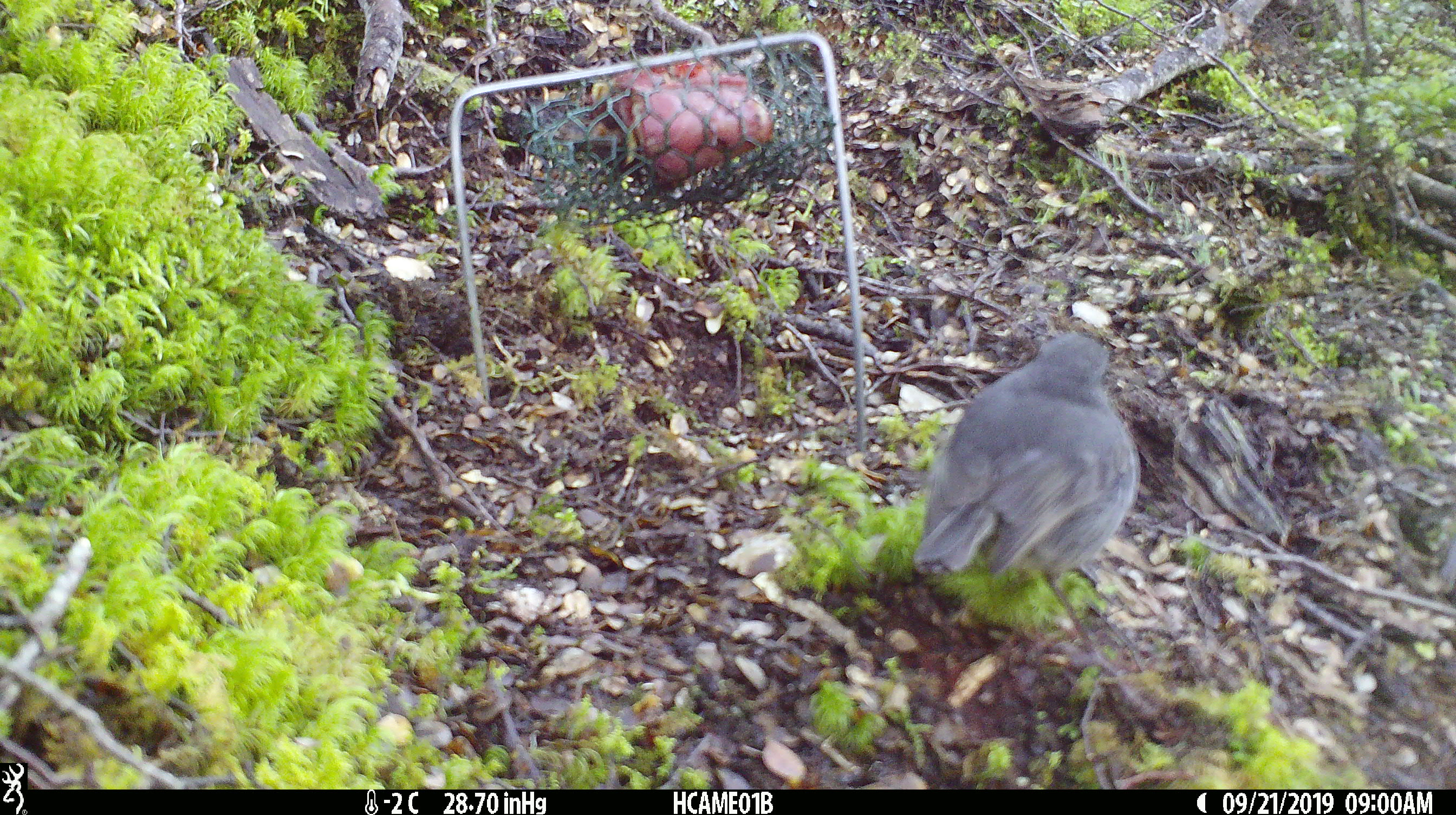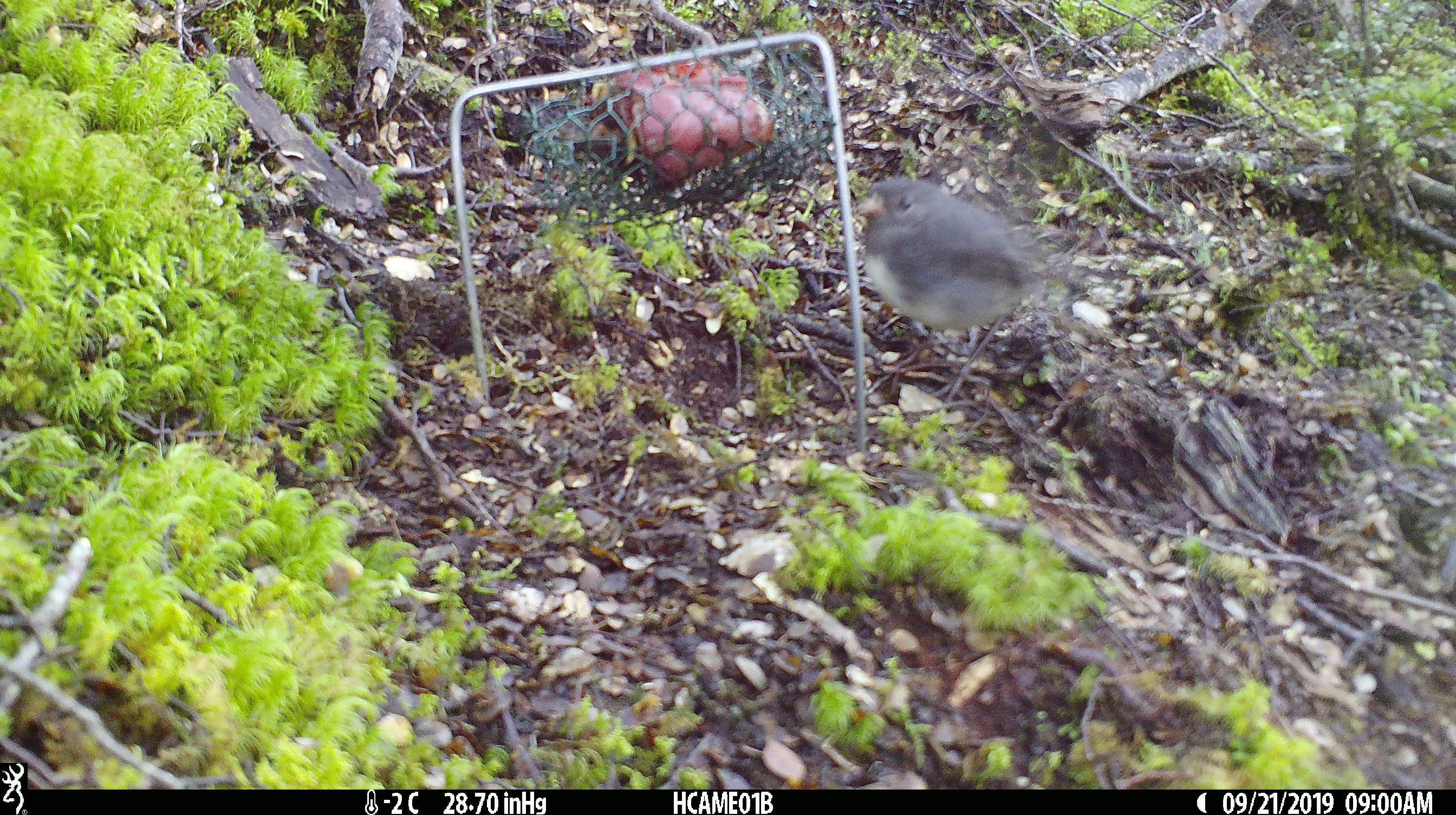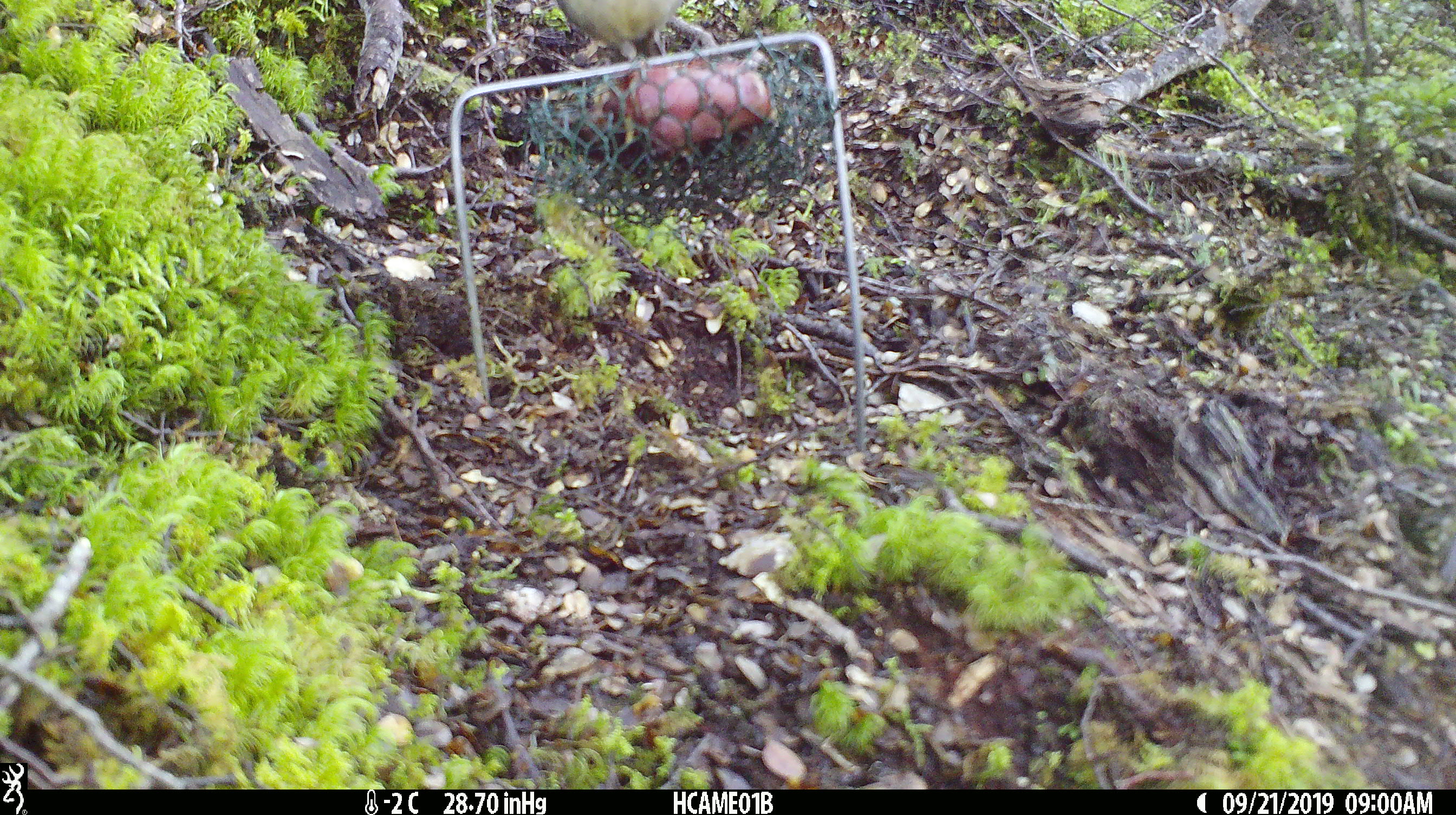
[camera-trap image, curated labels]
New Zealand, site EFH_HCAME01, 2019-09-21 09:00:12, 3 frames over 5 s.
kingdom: Animalia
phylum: Chordata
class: Aves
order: Passeriformes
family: Petroicidae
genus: Petroica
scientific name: Petroica australis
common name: new zealand robin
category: robin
Robin (new zealand robin) (Petroica australis).